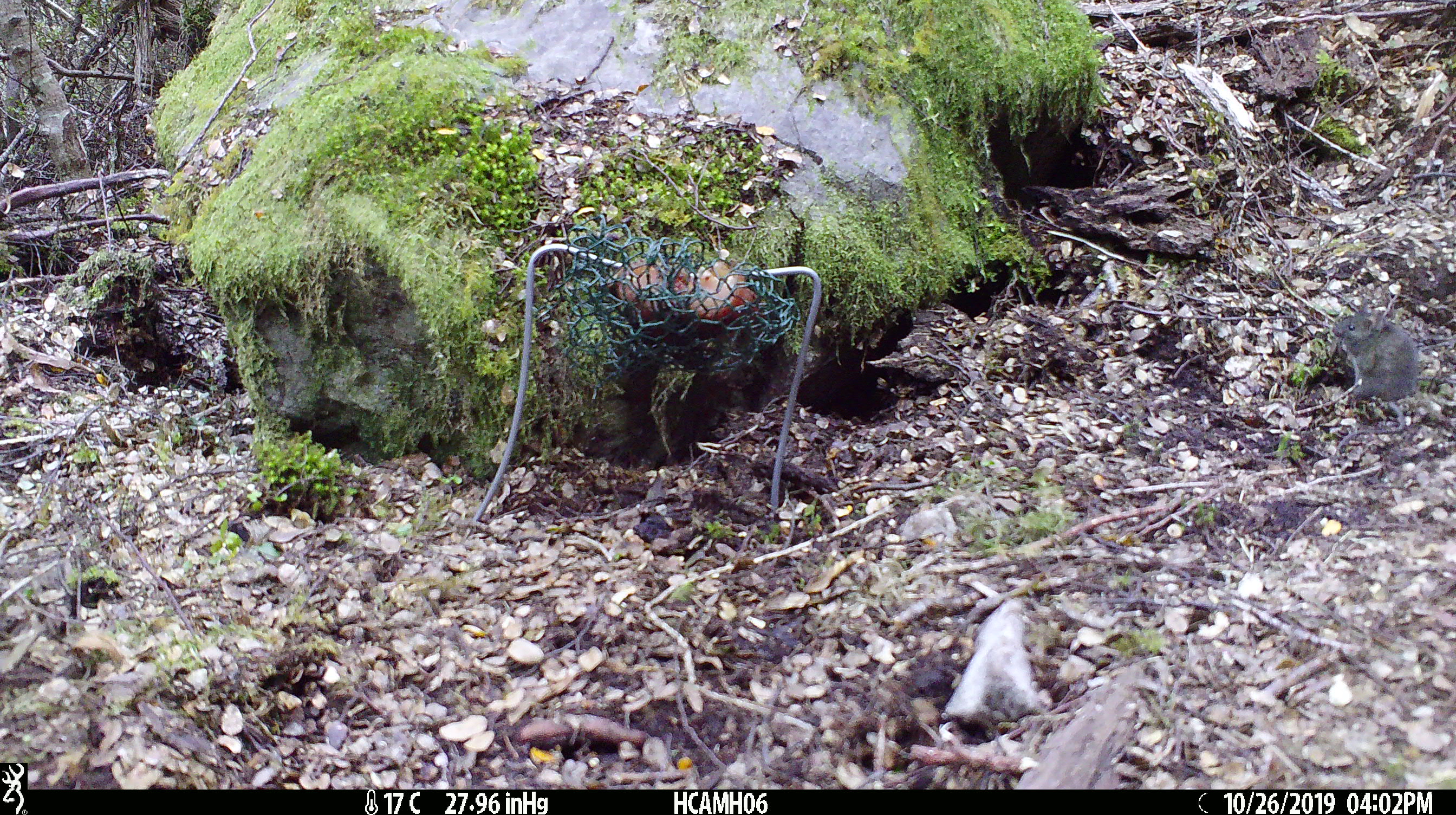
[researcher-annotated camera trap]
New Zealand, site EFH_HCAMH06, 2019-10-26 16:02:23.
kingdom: Animalia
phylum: Chordata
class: Mammalia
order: Rodentia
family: Muridae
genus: Mus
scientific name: Mus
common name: mouse